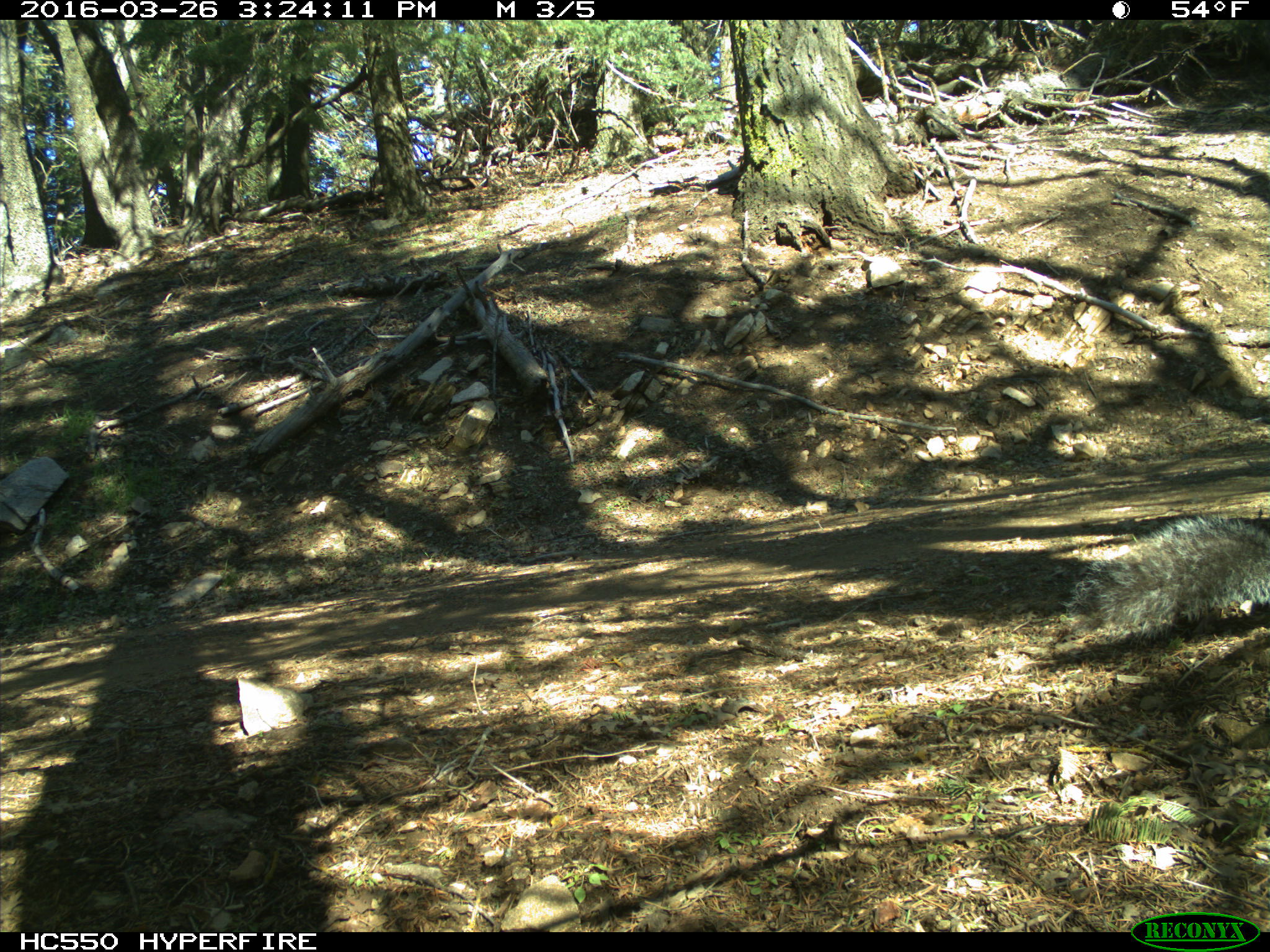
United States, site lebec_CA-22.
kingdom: Animalia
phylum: Chordata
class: Mammalia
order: Rodentia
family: Sciuridae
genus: Sciurus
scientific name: Sciurus carolinensis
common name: eastern gray squirrel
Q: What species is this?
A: Sciurus carolinensis (eastern gray squirrel).